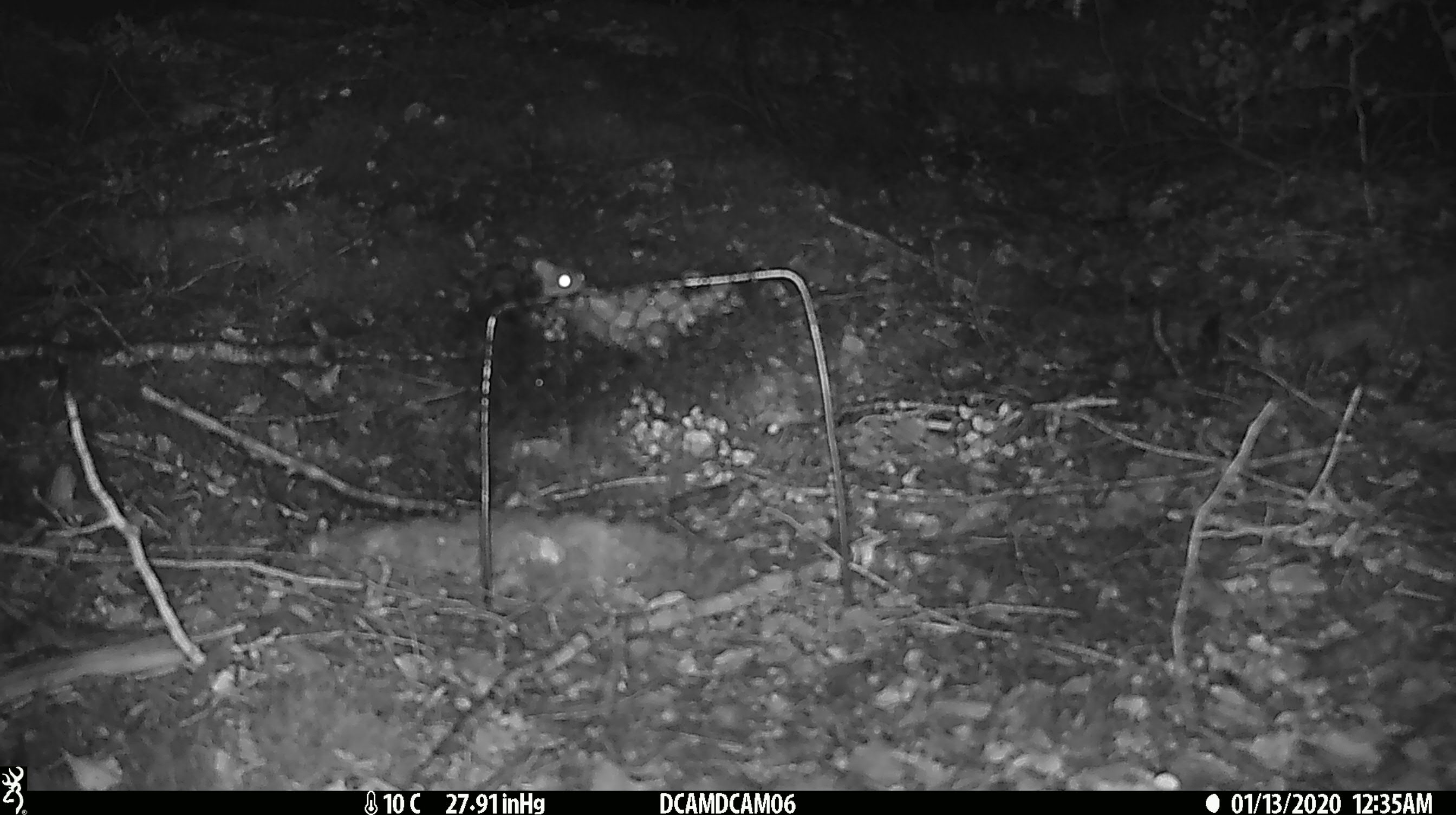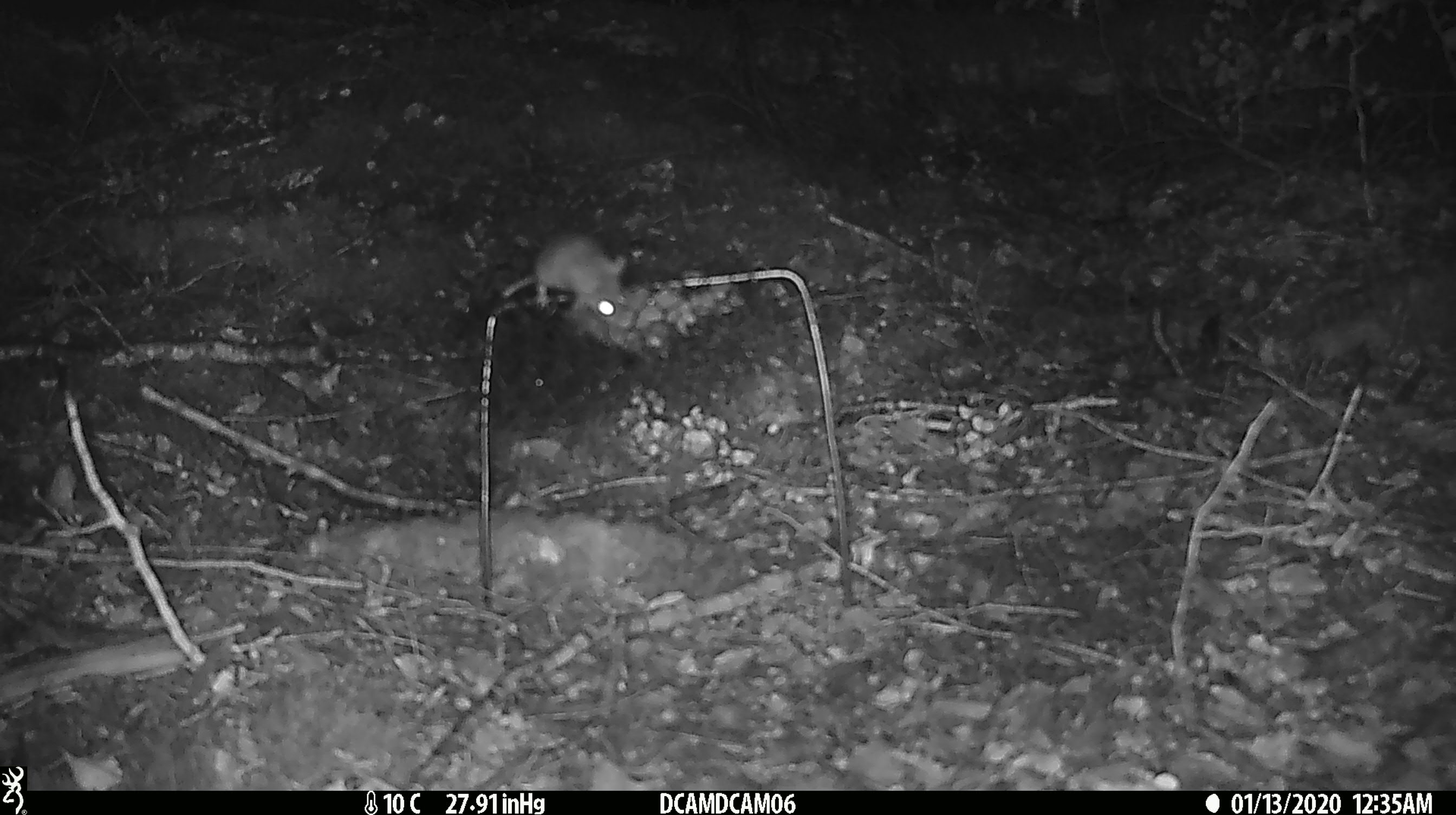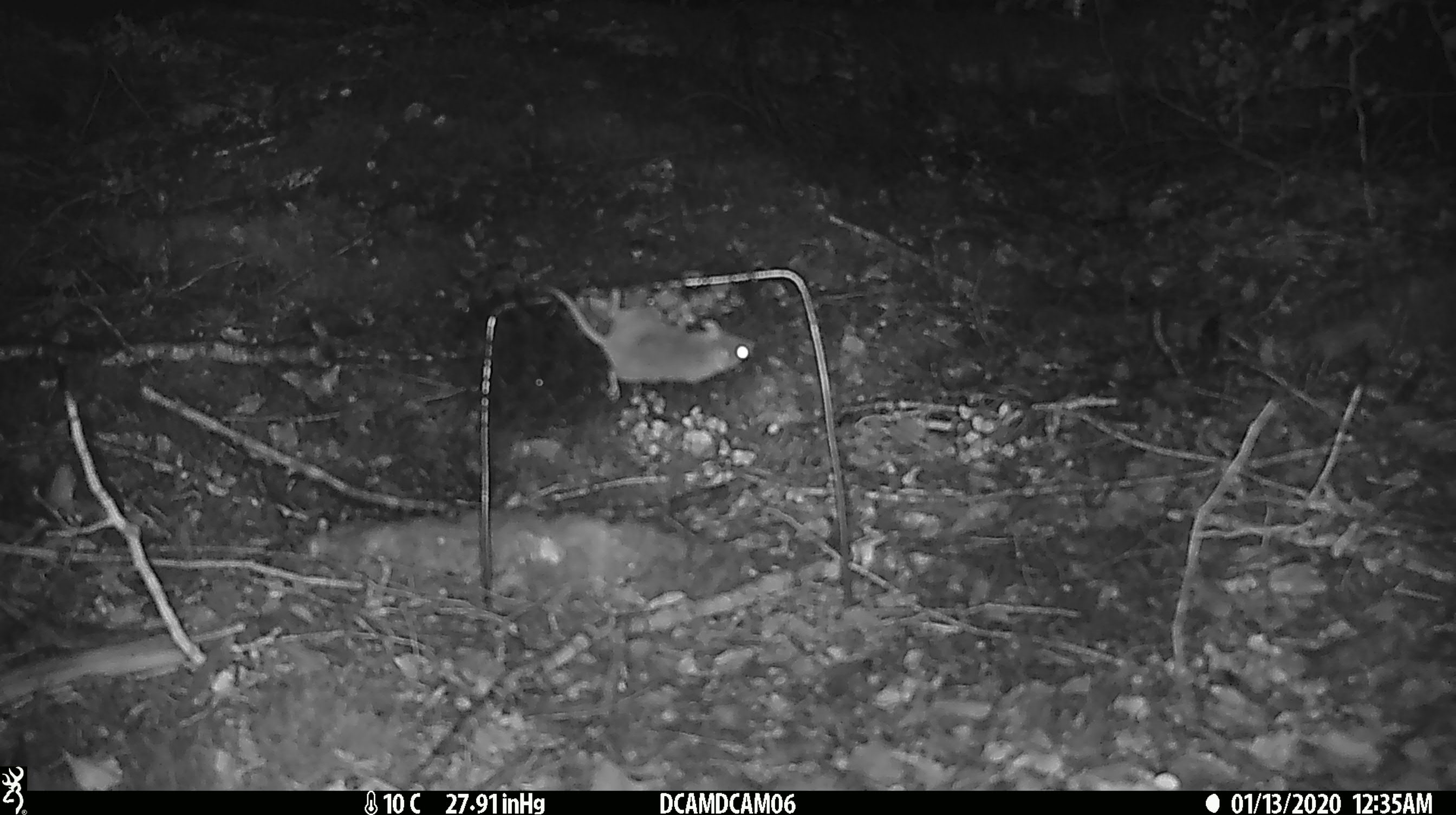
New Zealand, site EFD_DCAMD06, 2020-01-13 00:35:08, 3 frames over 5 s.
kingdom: Animalia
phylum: Chordata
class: Mammalia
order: Rodentia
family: Muridae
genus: Mus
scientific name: Mus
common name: mouse